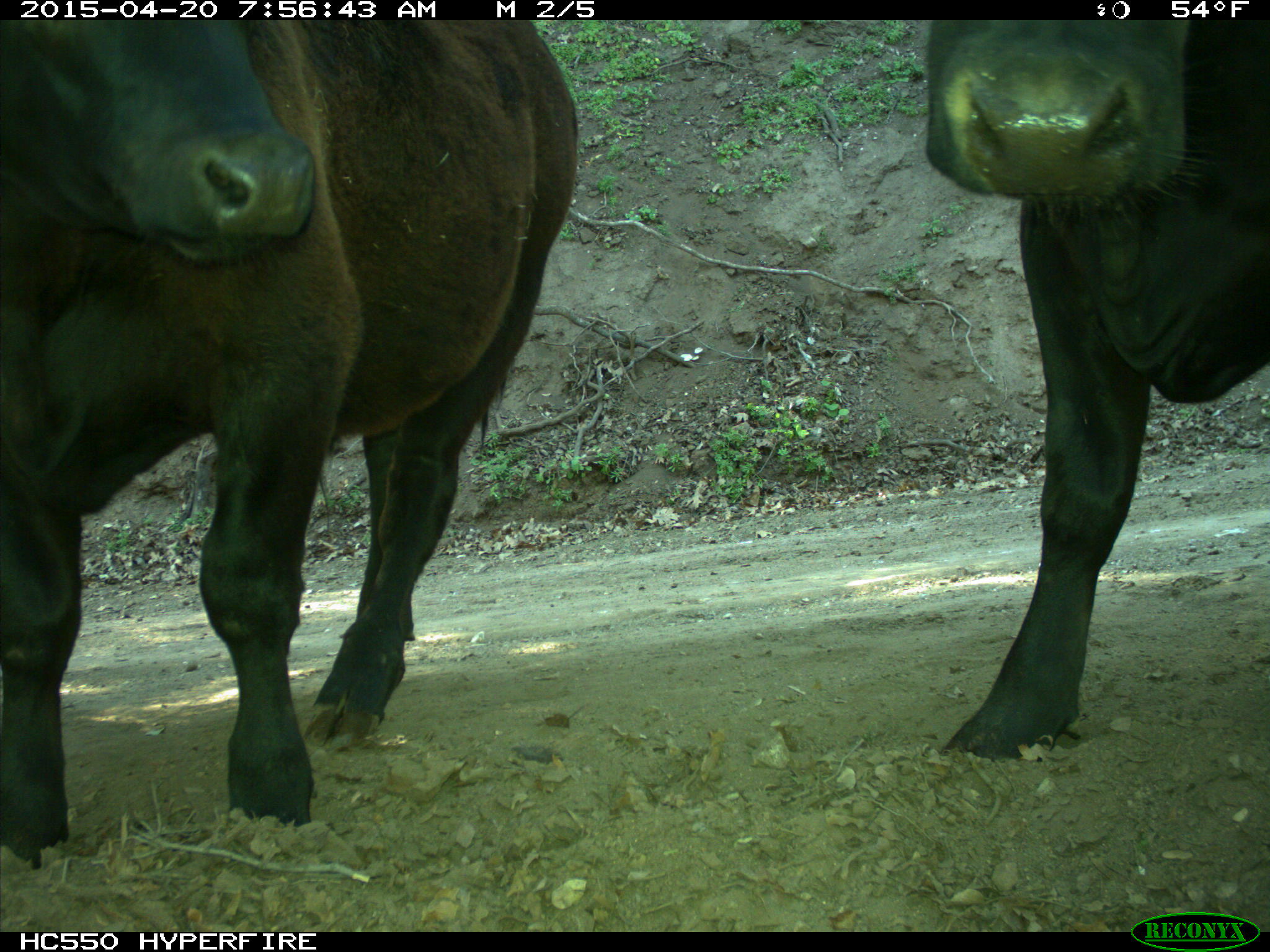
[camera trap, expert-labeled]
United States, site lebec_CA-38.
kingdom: Animalia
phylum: Chordata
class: Mammalia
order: Artiodactyla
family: Bovidae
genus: Bos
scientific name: Bos taurus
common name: domestic cow